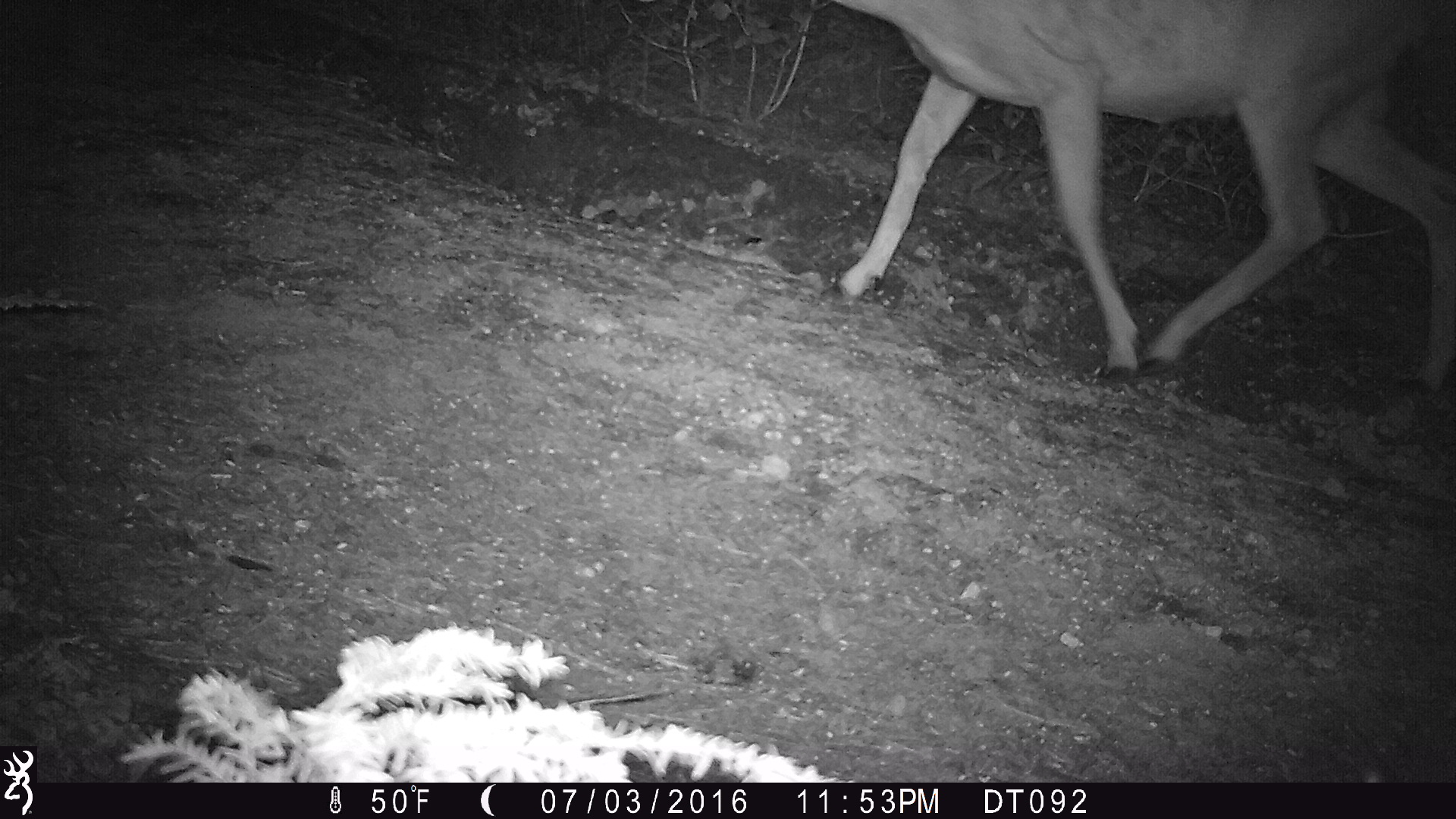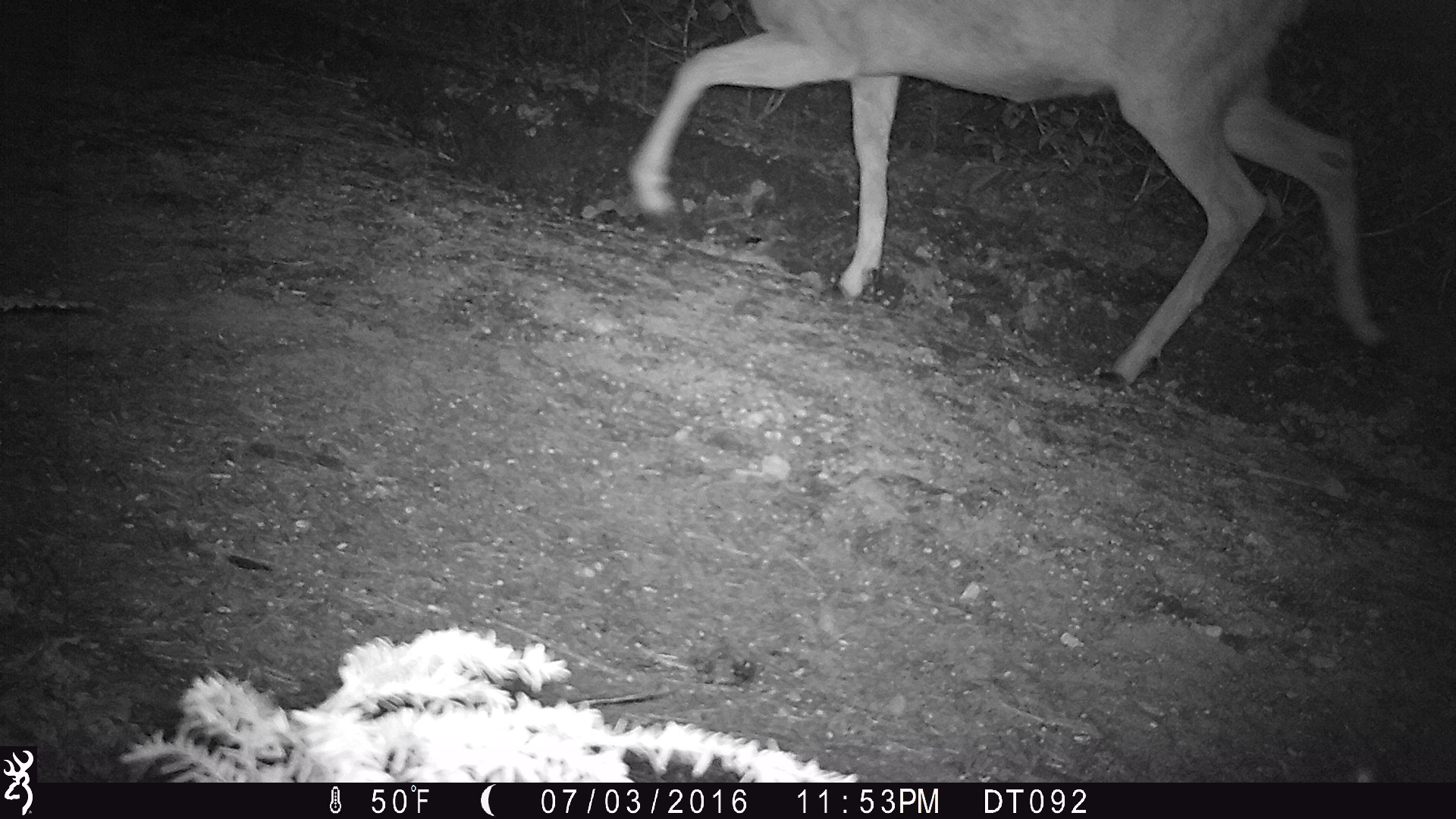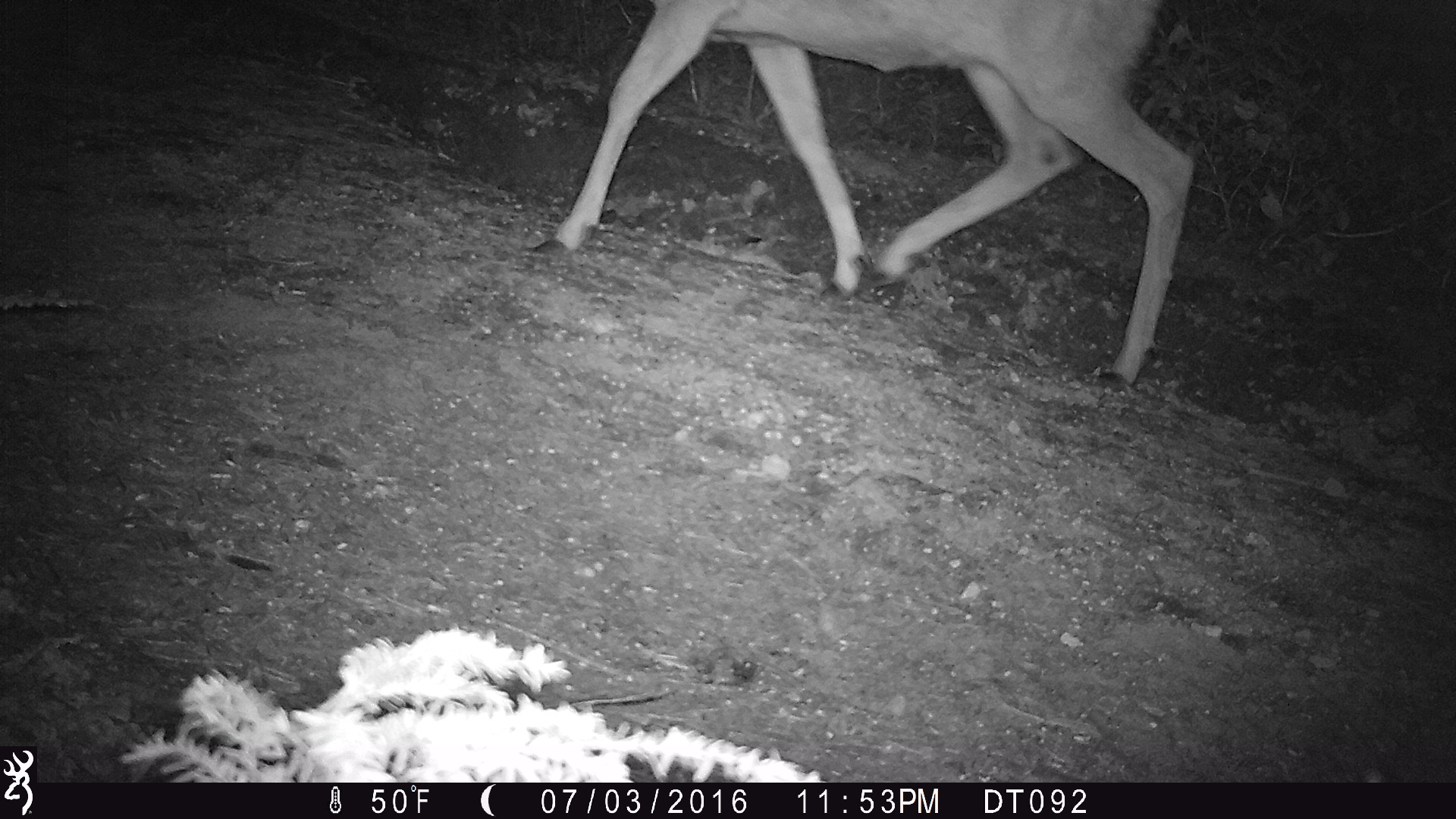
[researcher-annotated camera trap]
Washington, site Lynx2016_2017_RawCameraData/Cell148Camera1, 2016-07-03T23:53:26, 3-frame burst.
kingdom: Animalia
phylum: Chordata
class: Mammalia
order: Artiodactyla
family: Cervidae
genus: Odocoileus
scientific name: Odocoileus hemionus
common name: mule deer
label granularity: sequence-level